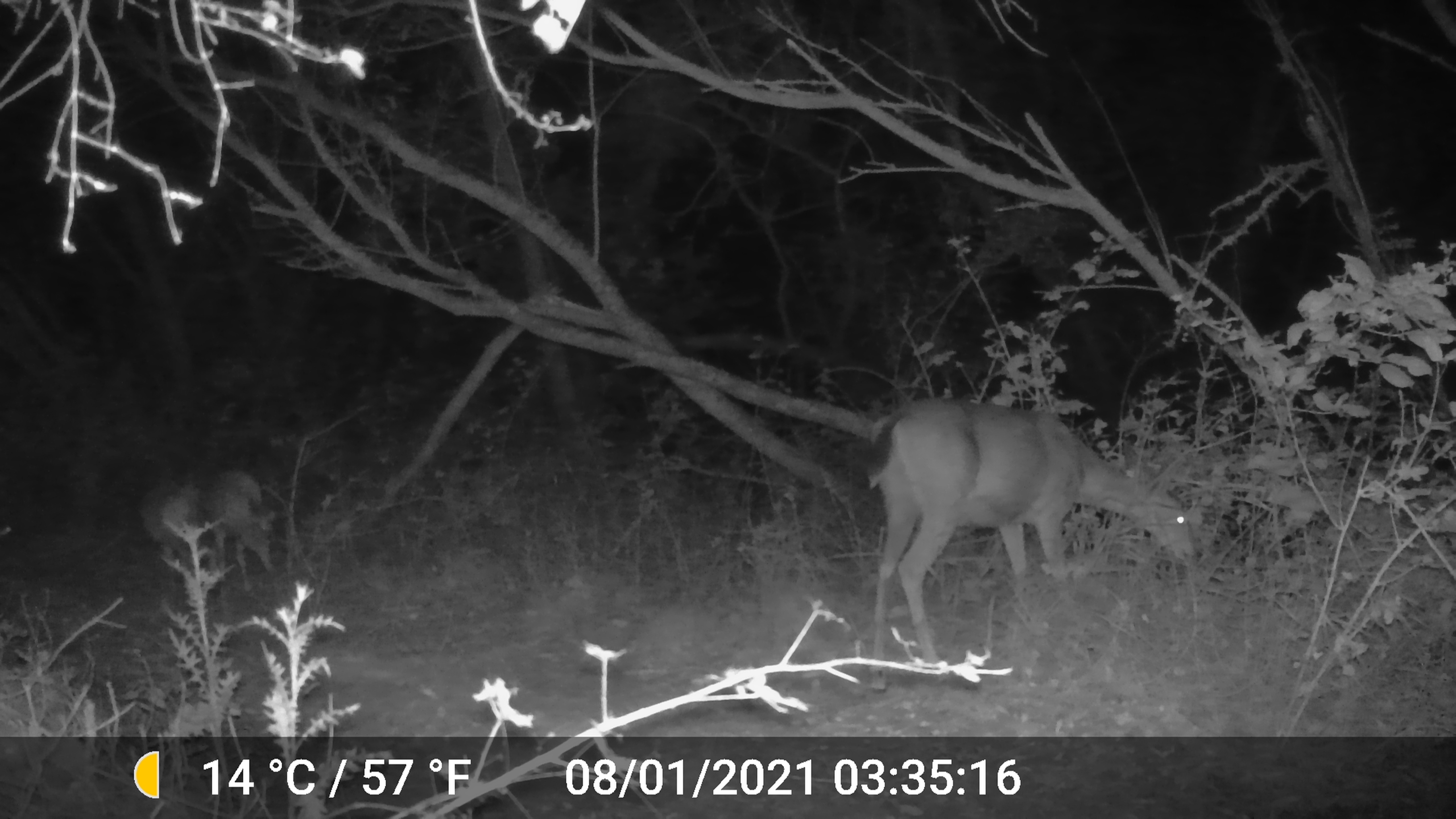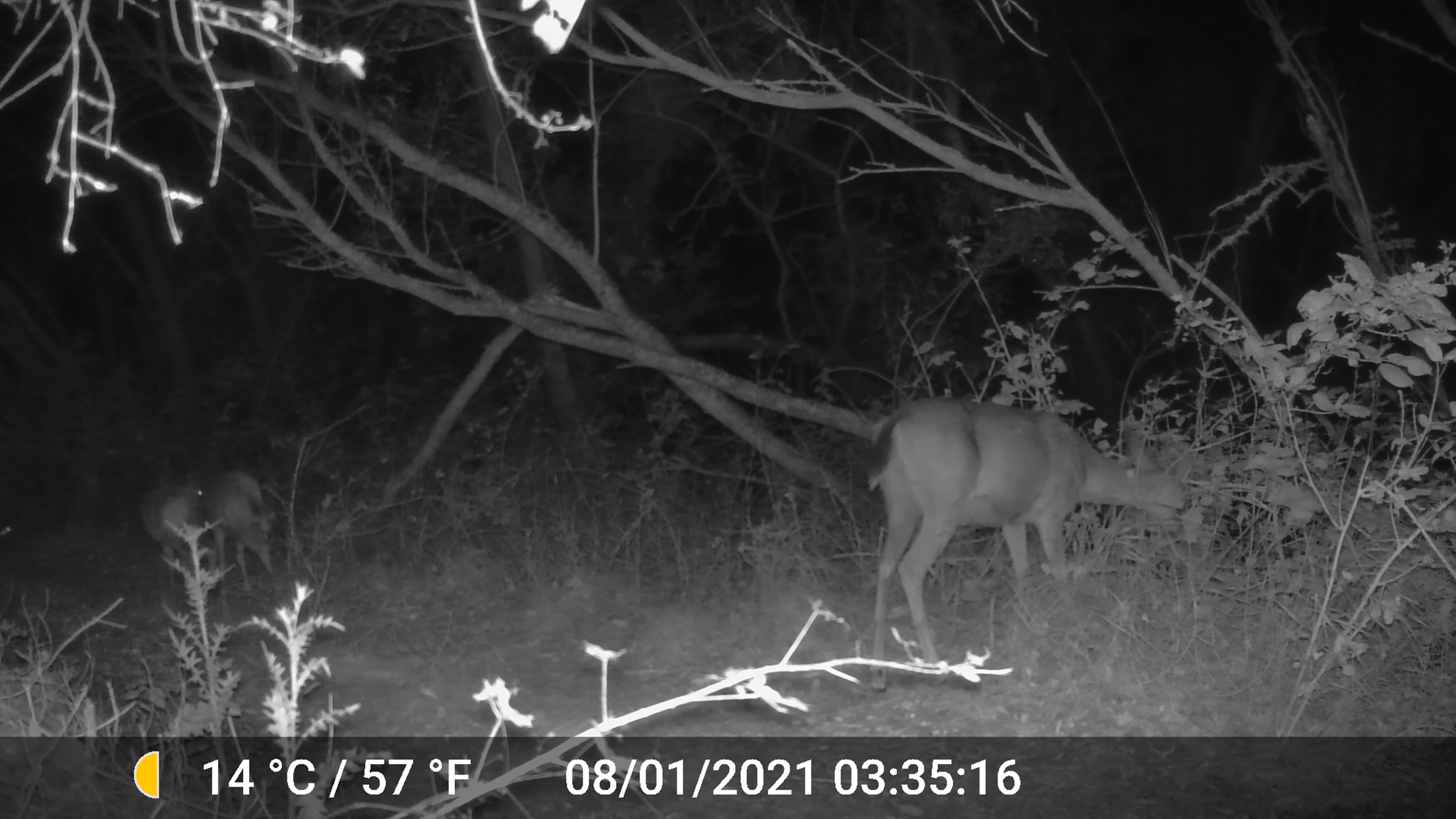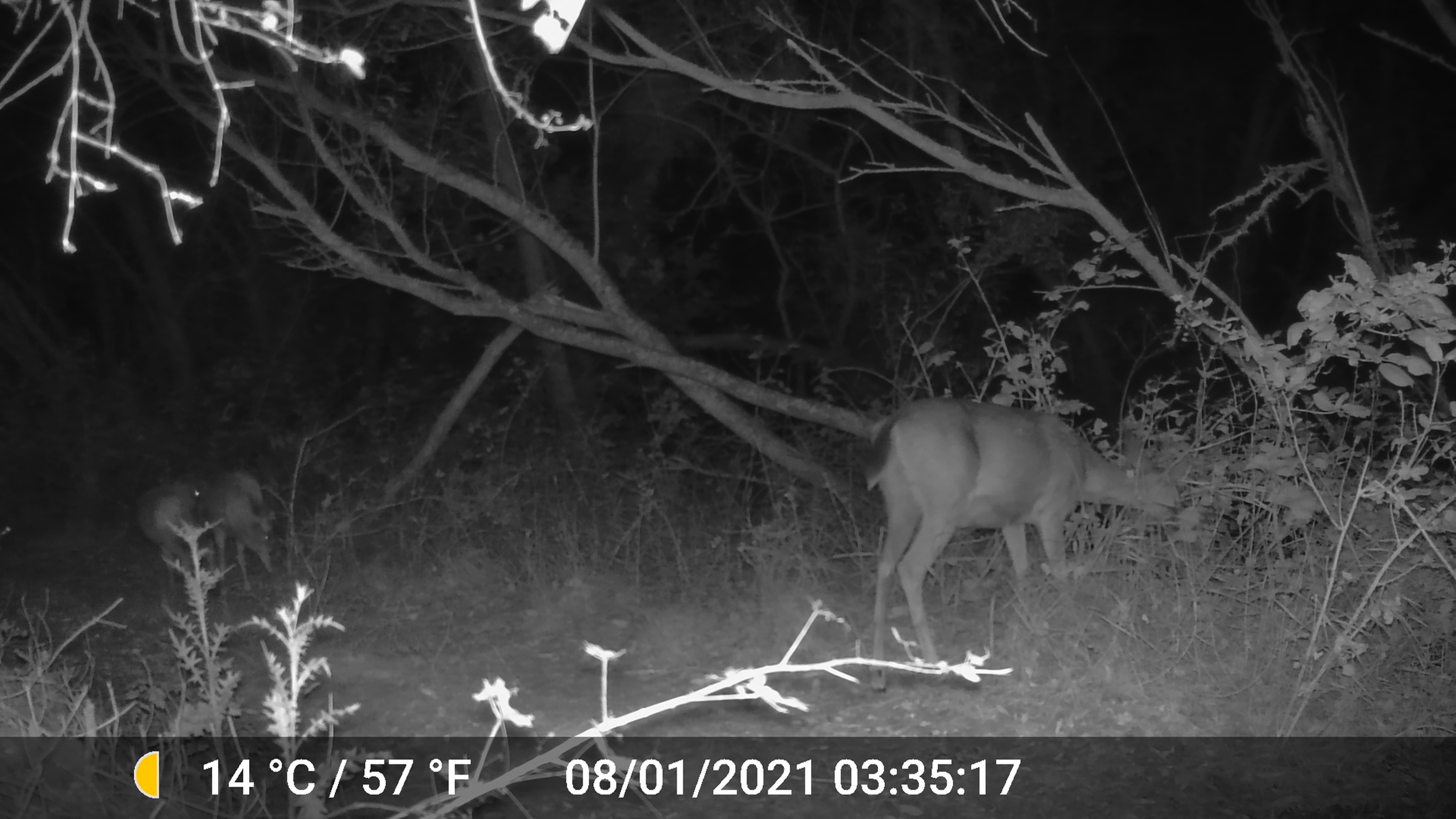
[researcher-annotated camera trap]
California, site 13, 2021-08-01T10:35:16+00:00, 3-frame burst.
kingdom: Animalia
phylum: Chordata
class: Mammalia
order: Artiodactyla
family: Cervidae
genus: Odocoileus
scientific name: Odocoileus hemionus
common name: mule deer